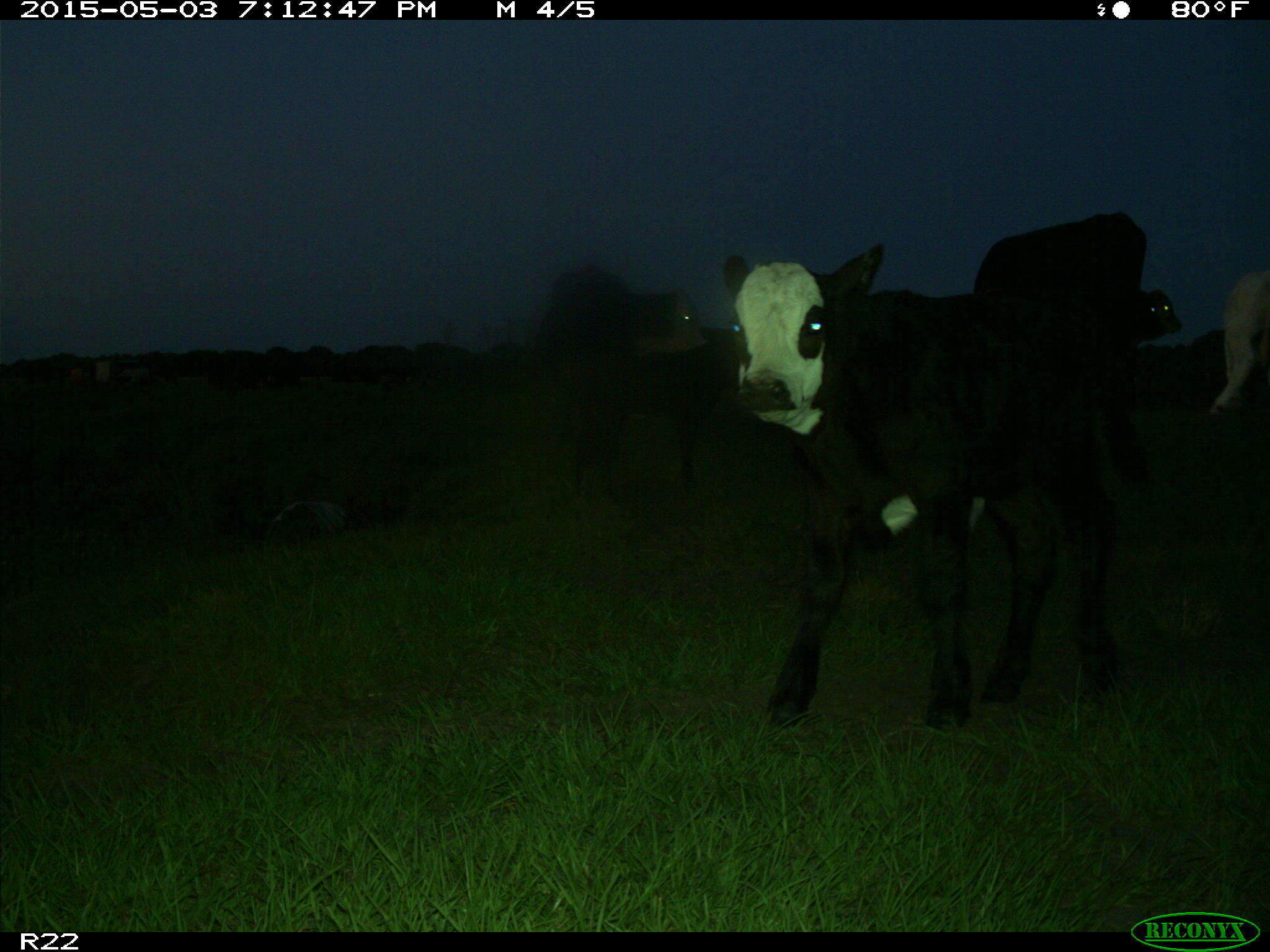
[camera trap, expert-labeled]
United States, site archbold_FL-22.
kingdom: Animalia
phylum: Chordata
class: Mammalia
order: Artiodactyla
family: Bovidae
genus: Bos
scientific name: Bos taurus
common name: domestic cow